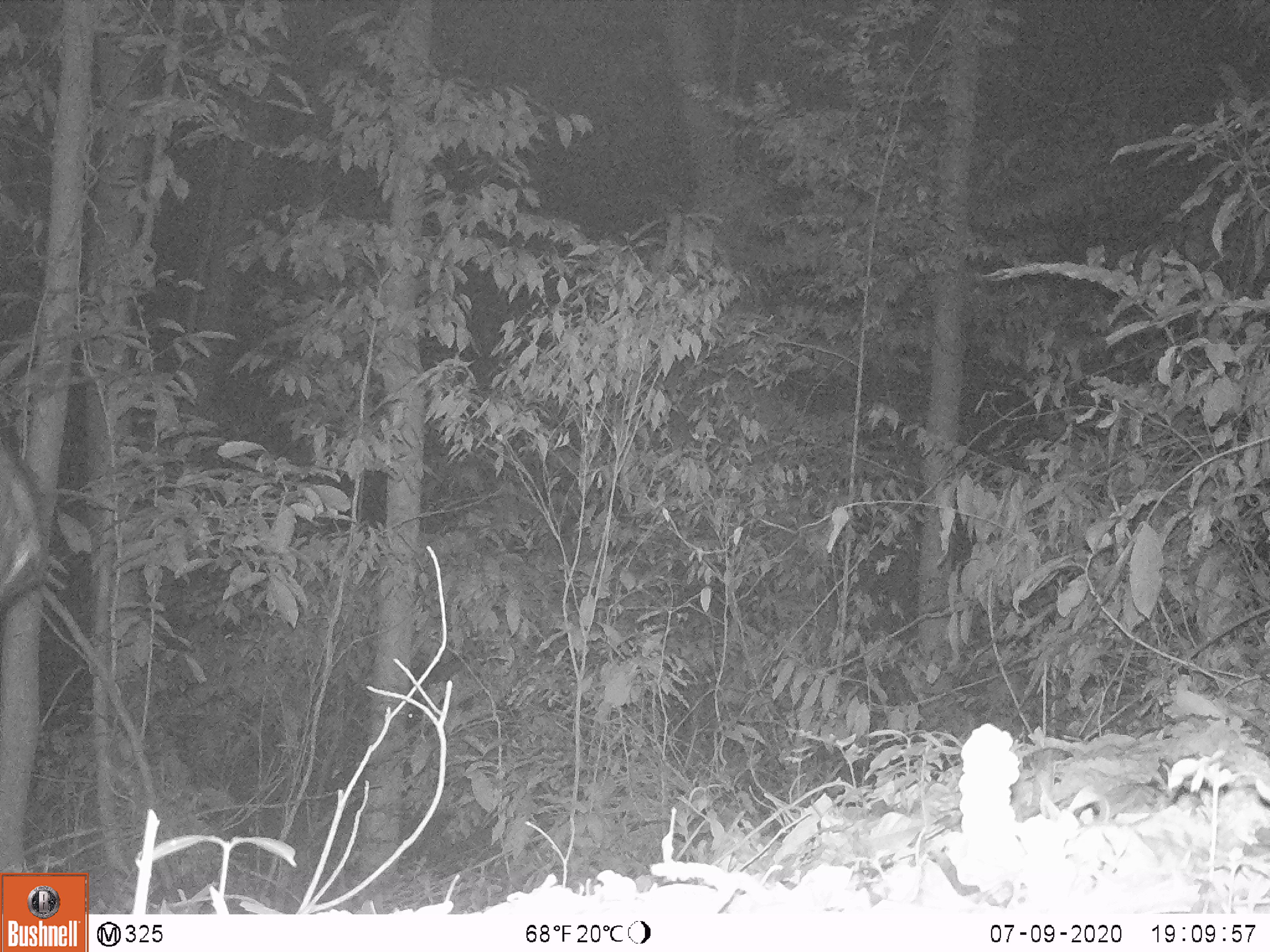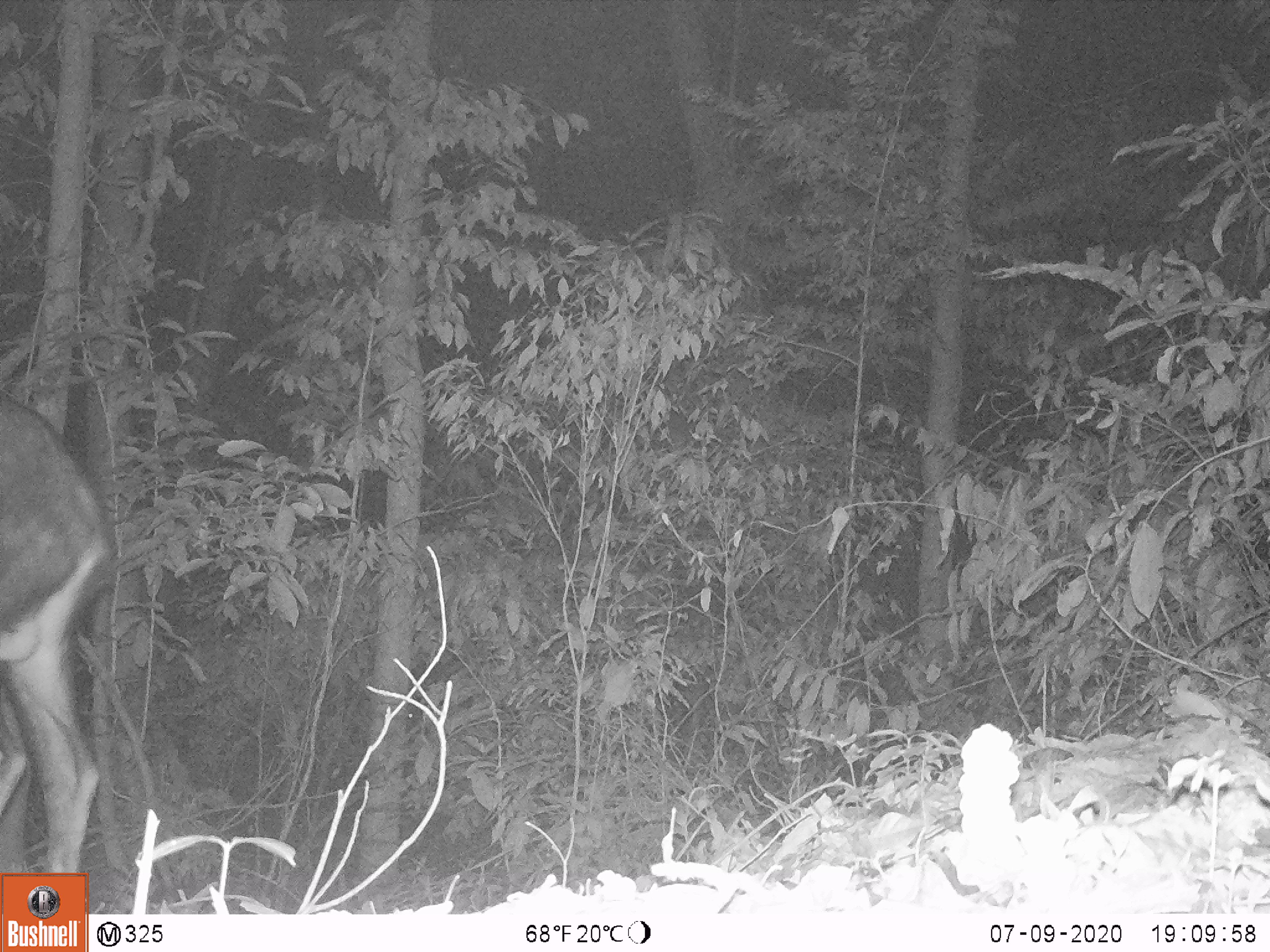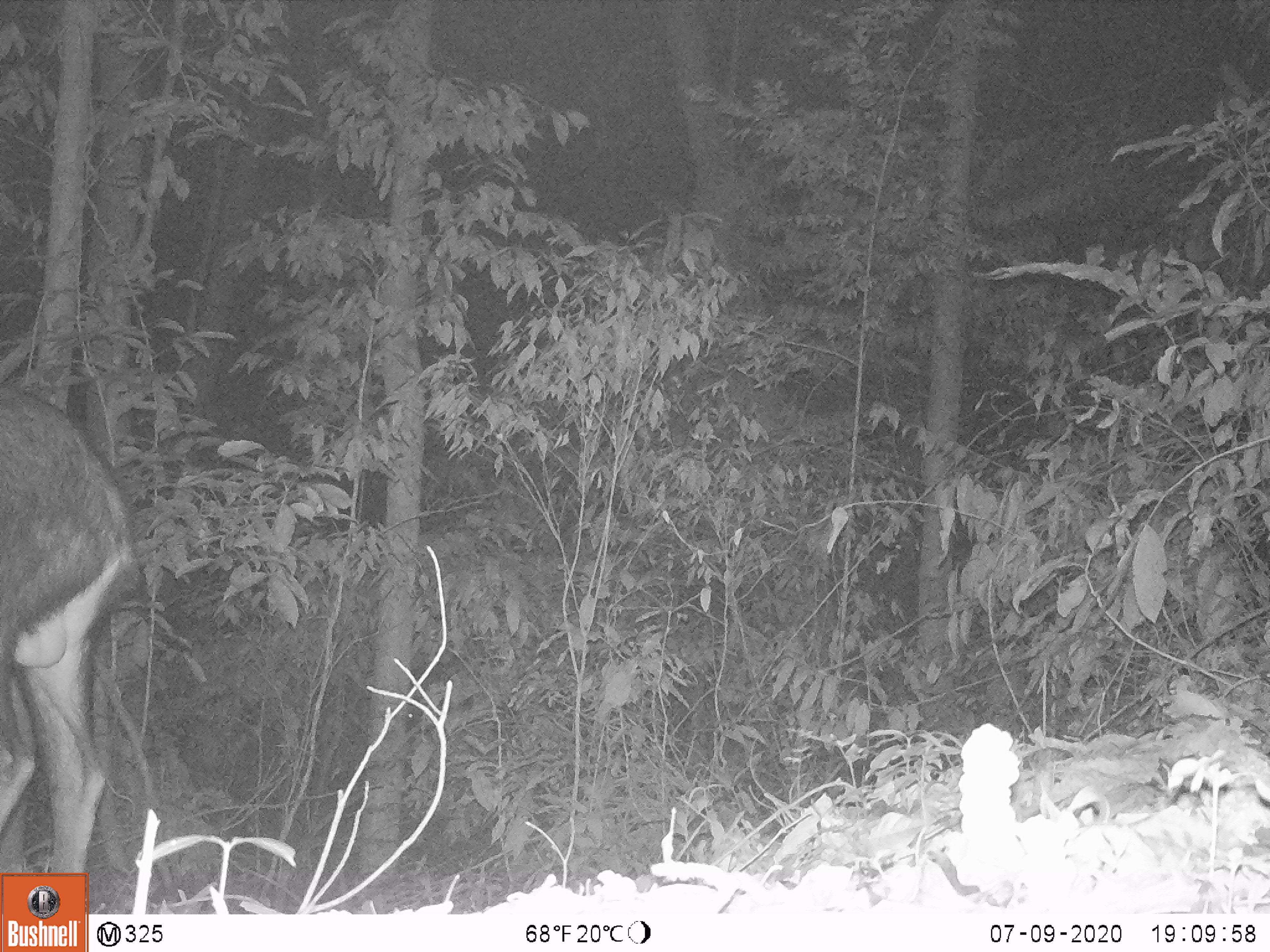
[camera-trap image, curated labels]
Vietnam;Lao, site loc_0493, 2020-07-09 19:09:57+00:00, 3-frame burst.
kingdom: Animalia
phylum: Chordata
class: Mammalia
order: Artiodactyla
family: Bovidae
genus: Capricornis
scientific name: Capricornis sumatraensis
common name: chinese serow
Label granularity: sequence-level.